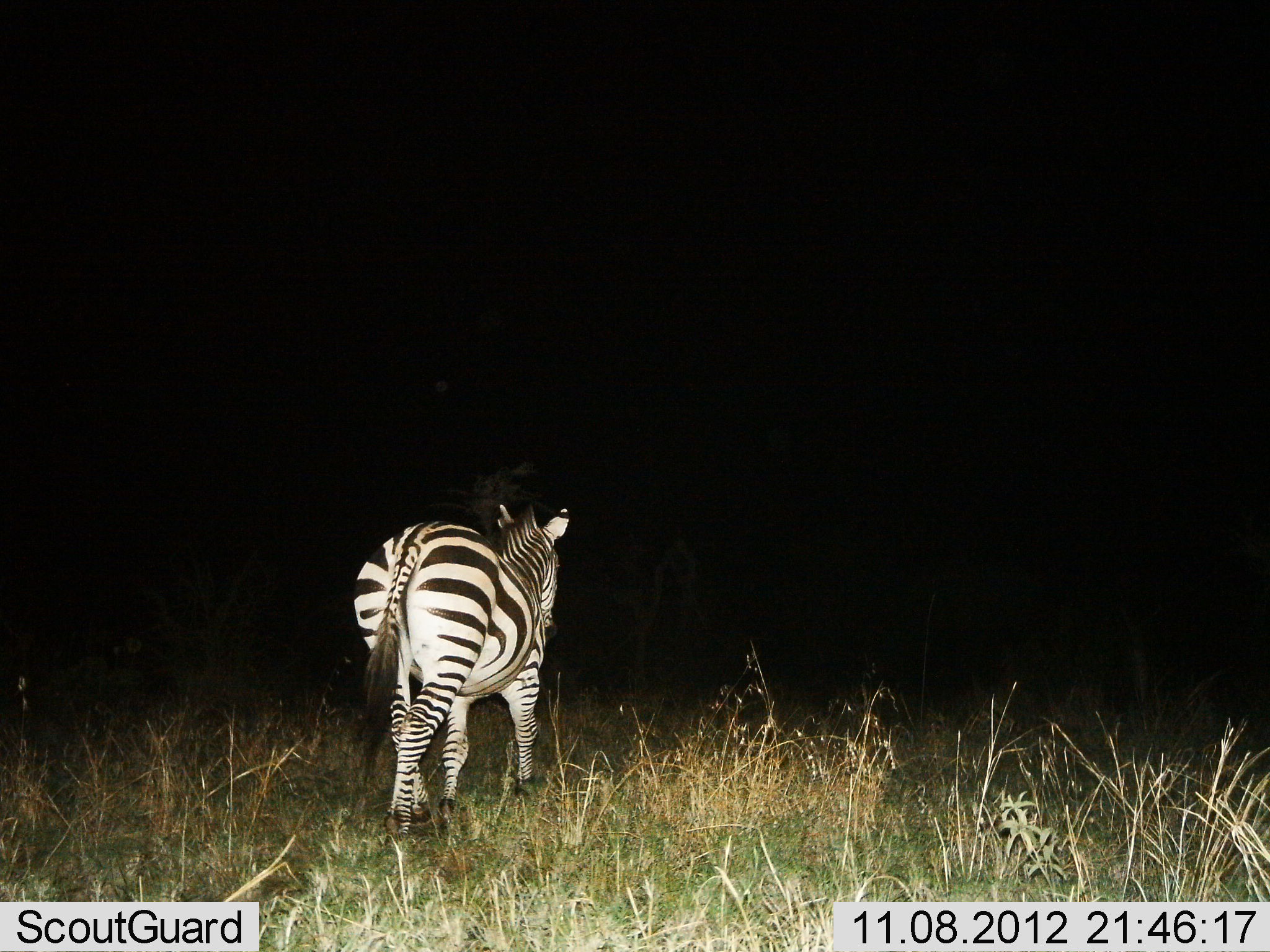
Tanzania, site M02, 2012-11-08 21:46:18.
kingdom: Animalia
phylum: Chordata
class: Mammalia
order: Perissodactyla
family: Equidae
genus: Equus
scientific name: Equus quagga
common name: plains zebra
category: zebra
Zebra (plains zebra) (Equus quagga), count 1. Behavior (volunteer vote fractions): standing 20%, resting 0%, moving 80%, interacting 0%. Young present (vote fraction): 0%. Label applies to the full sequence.